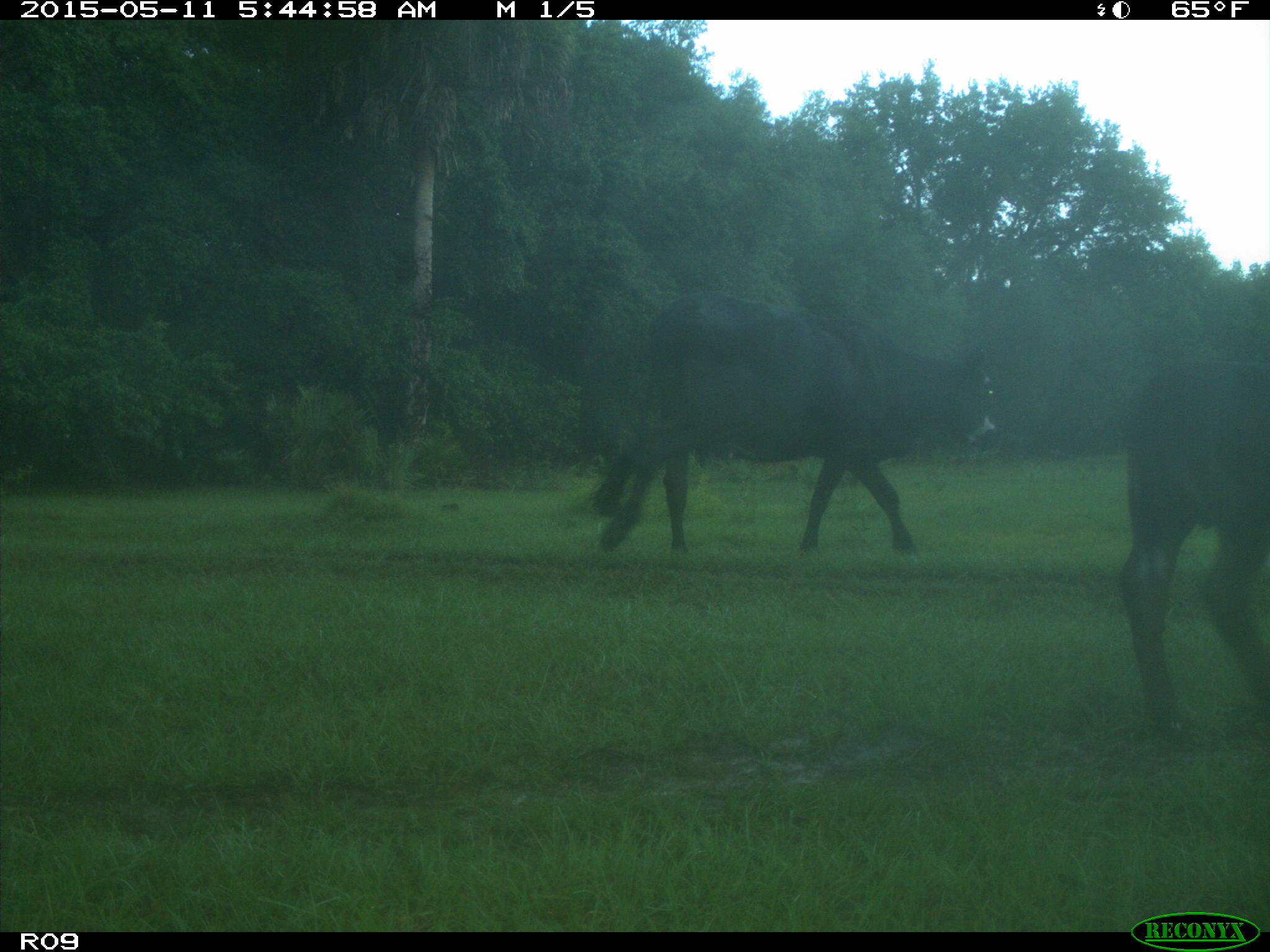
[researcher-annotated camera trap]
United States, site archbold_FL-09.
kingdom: Animalia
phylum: Chordata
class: Mammalia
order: Artiodactyla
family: Bovidae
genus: Bos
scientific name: Bos taurus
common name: domestic cow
Bos taurus (domestic cow).